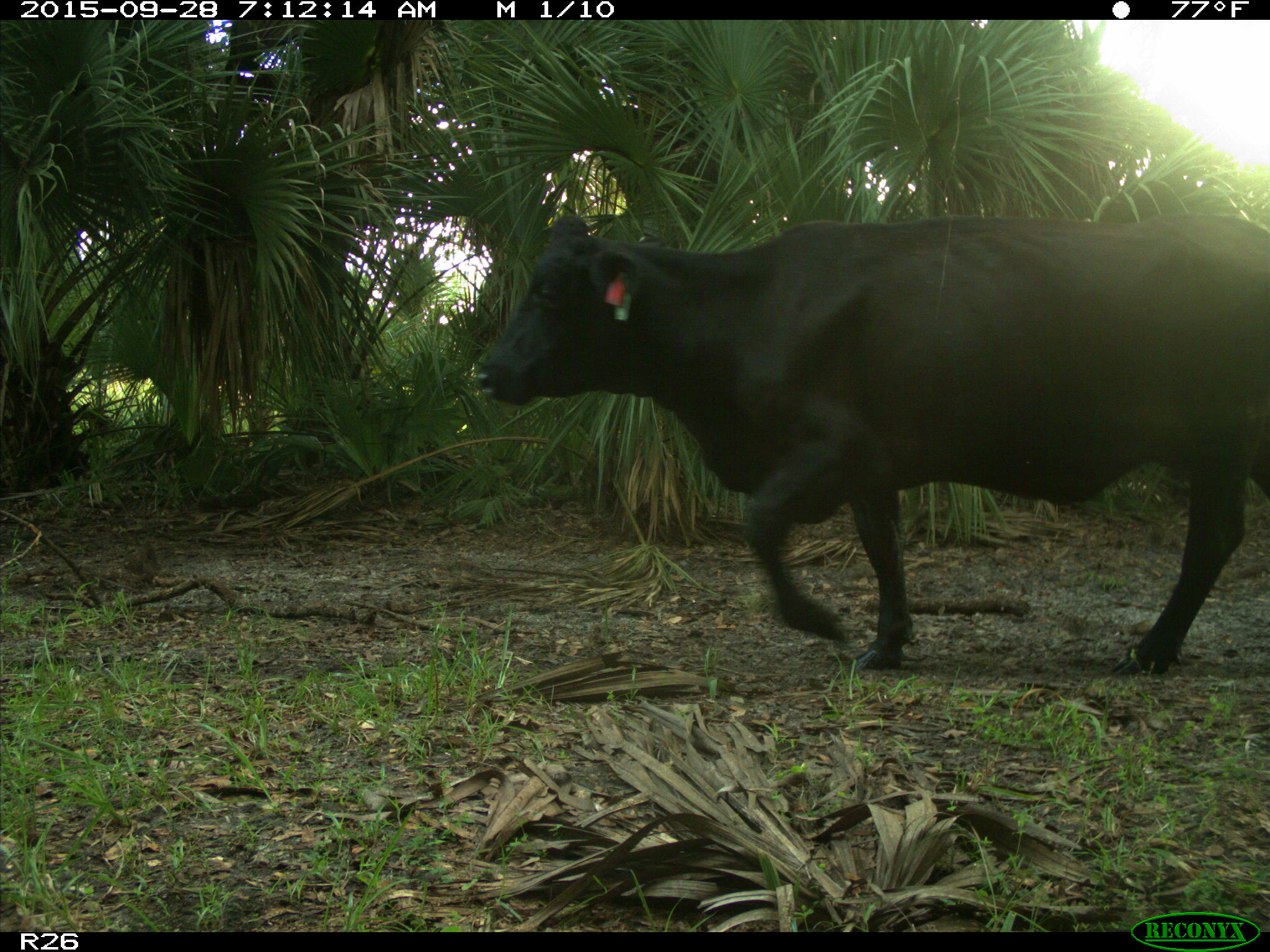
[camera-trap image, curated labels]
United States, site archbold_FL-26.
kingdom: Animalia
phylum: Chordata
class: Mammalia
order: Artiodactyla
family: Bovidae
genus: Bos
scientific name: Bos taurus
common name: domestic cow